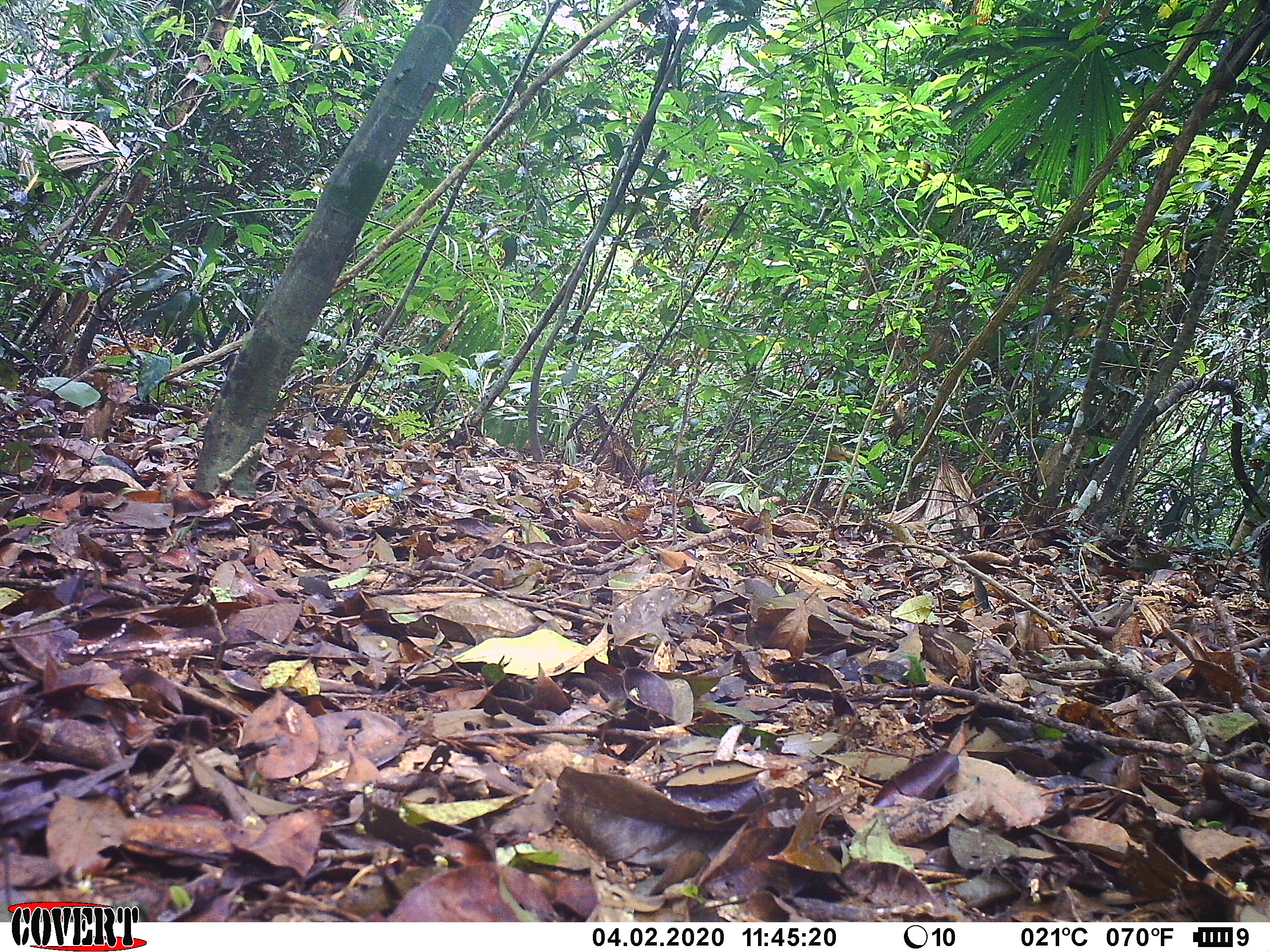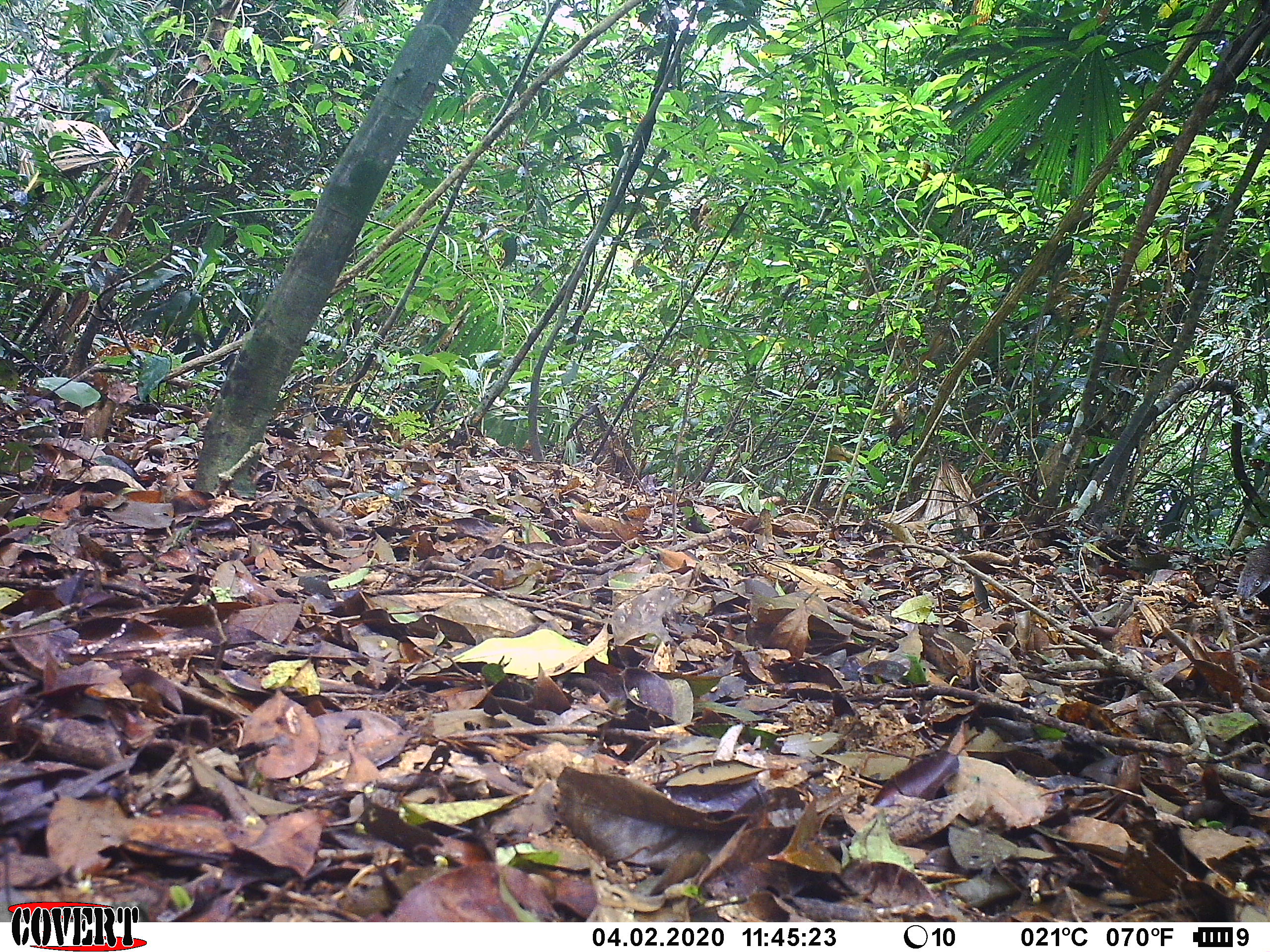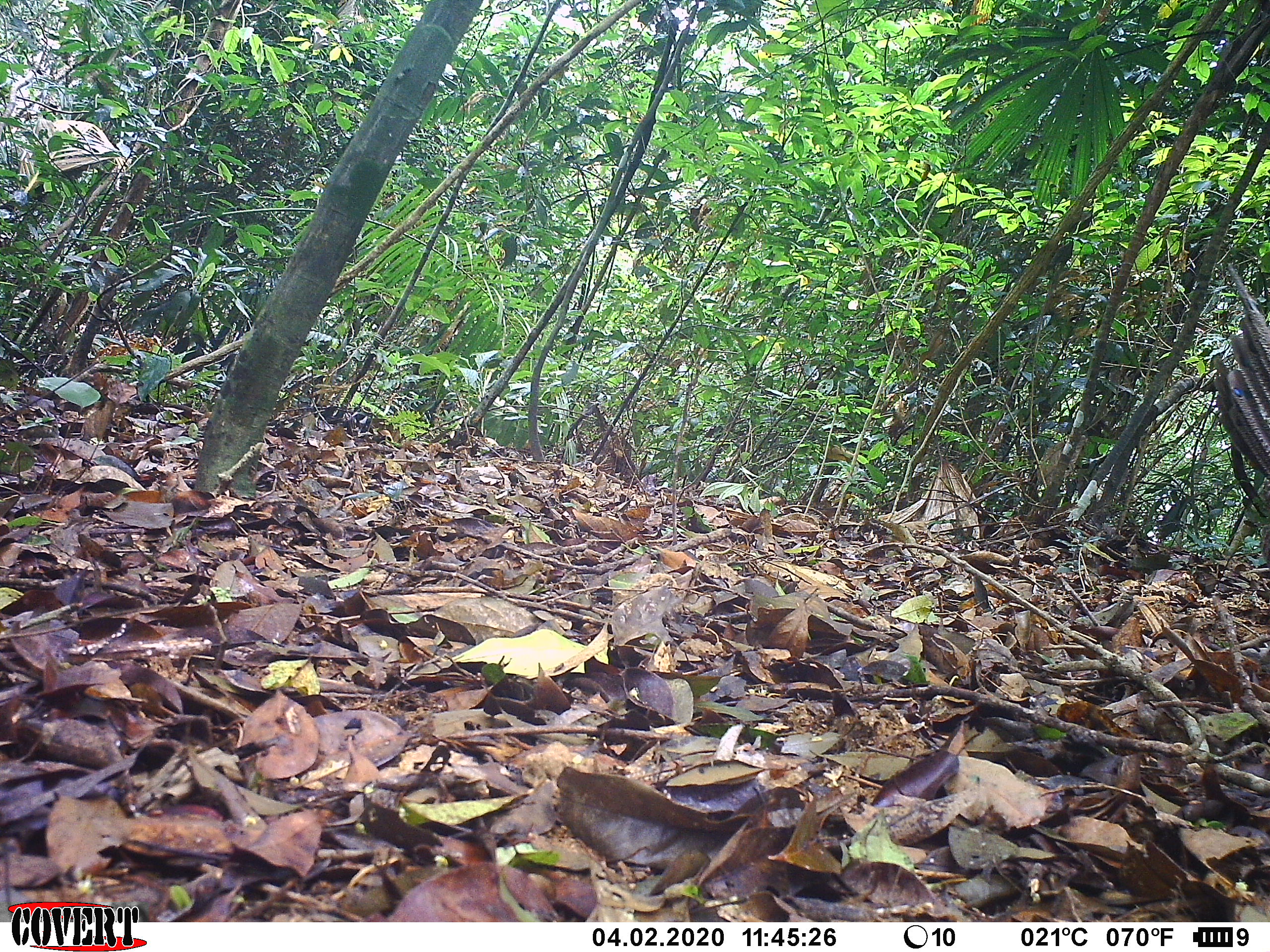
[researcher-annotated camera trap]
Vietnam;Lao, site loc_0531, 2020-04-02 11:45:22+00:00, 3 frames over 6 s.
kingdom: Animalia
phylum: Chordata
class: Aves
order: Galliformes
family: Phasianidae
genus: Polyplectron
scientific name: Polyplectron bicalcaratum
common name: gray peacock-pheasant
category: grey peacock pheasant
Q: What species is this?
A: Grey peacock pheasant (gray peacock-pheasant) (Polyplectron bicalcaratum).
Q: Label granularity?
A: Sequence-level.